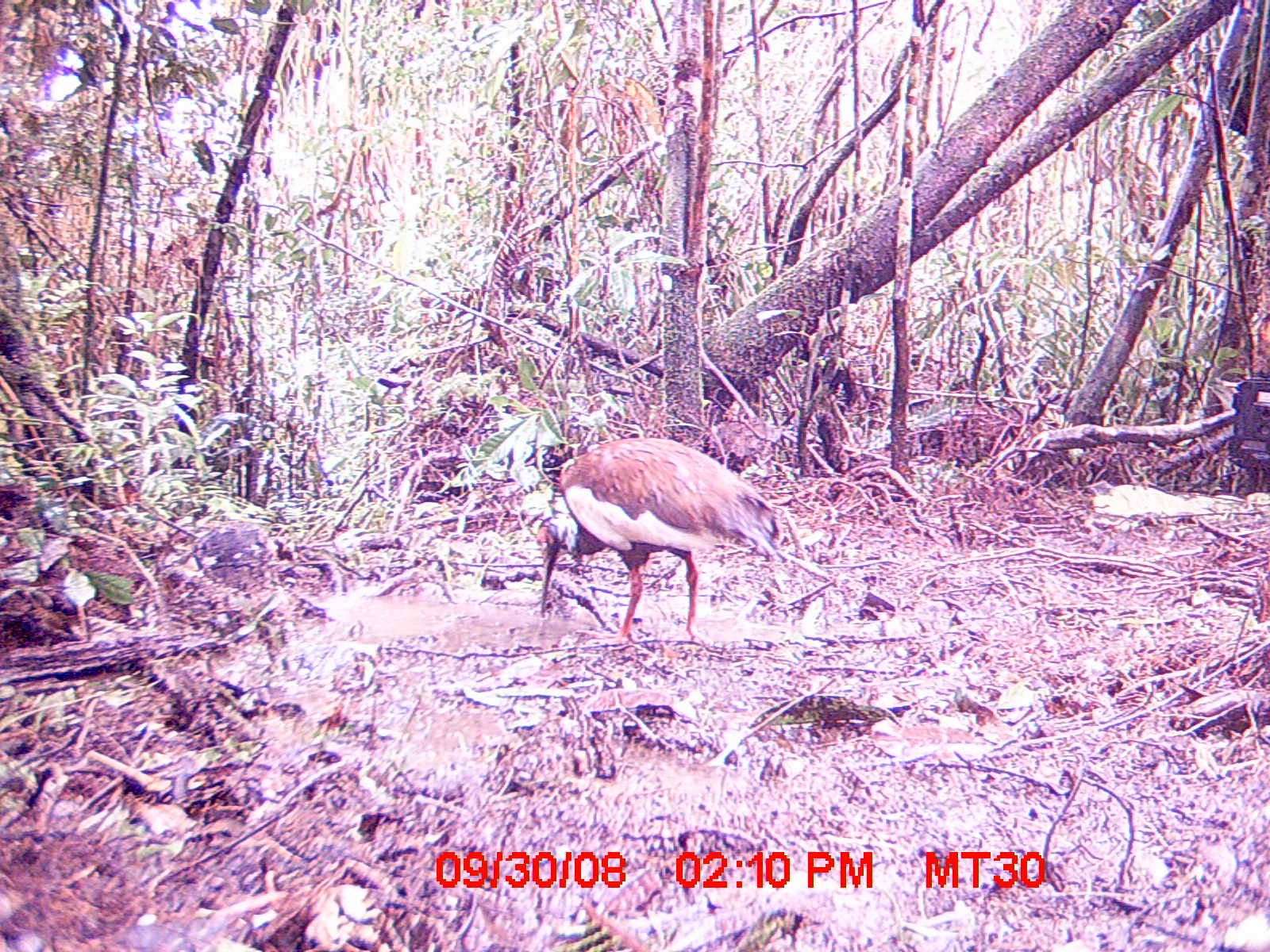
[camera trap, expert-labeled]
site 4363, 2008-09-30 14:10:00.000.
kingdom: Animalia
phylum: Chordata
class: Aves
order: Pelecaniformes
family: Threskiornithidae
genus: Lophotibis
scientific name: Lophotibis cristata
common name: madagascan ibis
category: lophotibis cristataa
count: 2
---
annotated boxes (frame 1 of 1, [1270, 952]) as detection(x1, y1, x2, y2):
lophotibis cristataa: detection(534, 436, 780, 658)